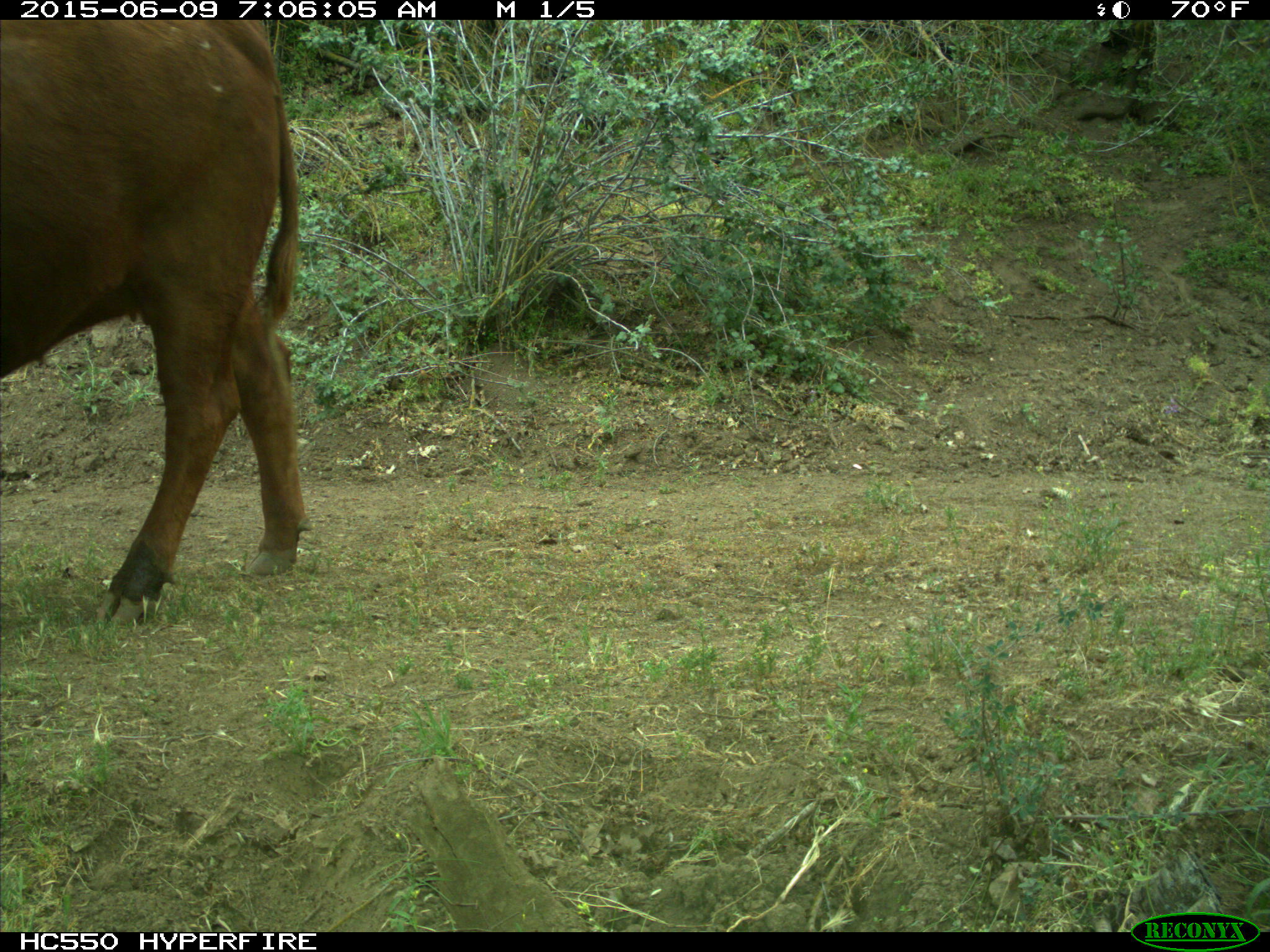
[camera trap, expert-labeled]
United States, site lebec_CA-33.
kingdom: Animalia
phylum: Chordata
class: Mammalia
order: Artiodactyla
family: Bovidae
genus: Bos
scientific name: Bos taurus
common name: domestic cow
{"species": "Bos taurus (domestic cow)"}